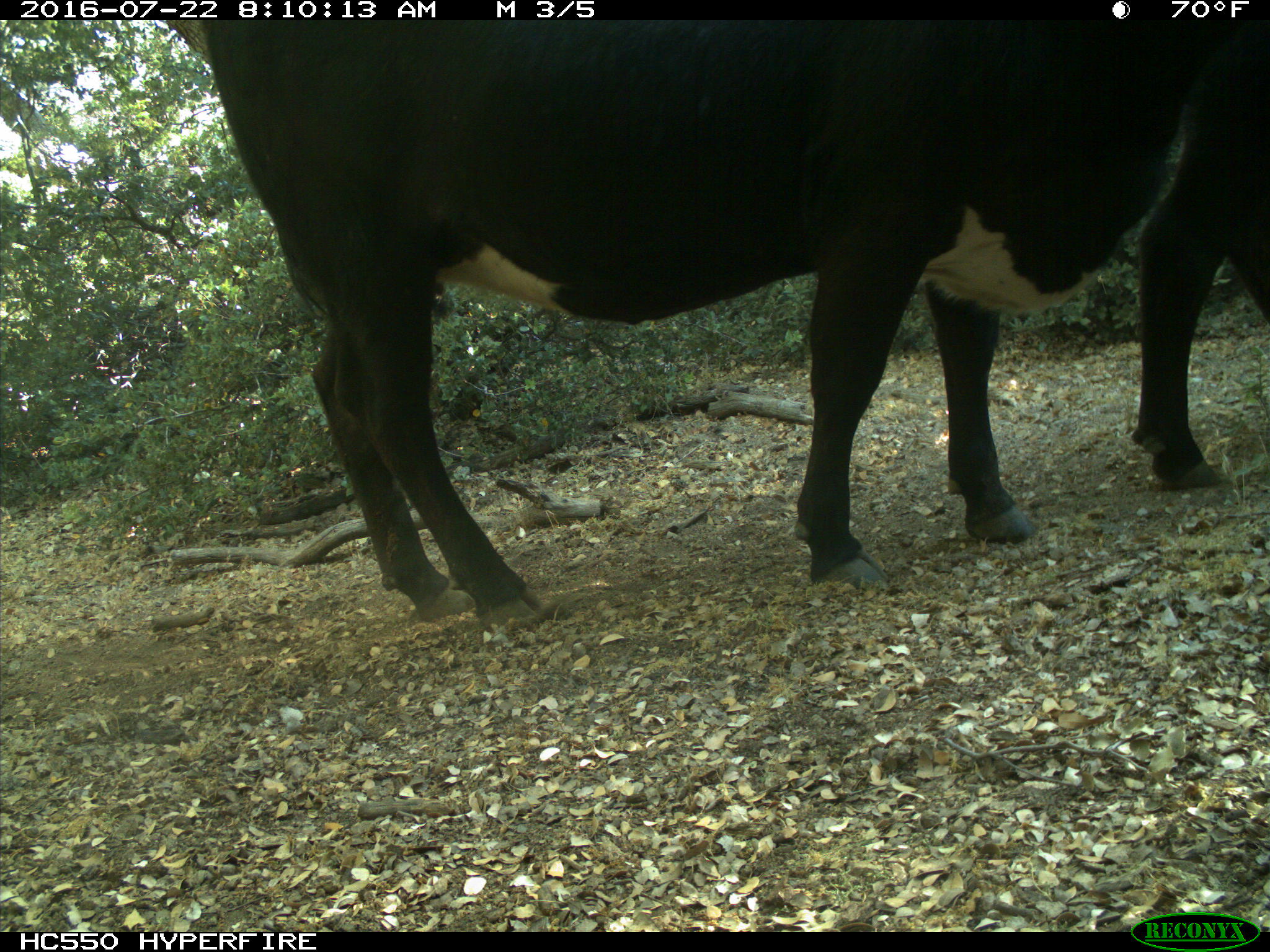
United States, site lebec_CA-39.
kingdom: Animalia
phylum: Chordata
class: Mammalia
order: Artiodactyla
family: Bovidae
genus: Bos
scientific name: Bos taurus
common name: domestic cow